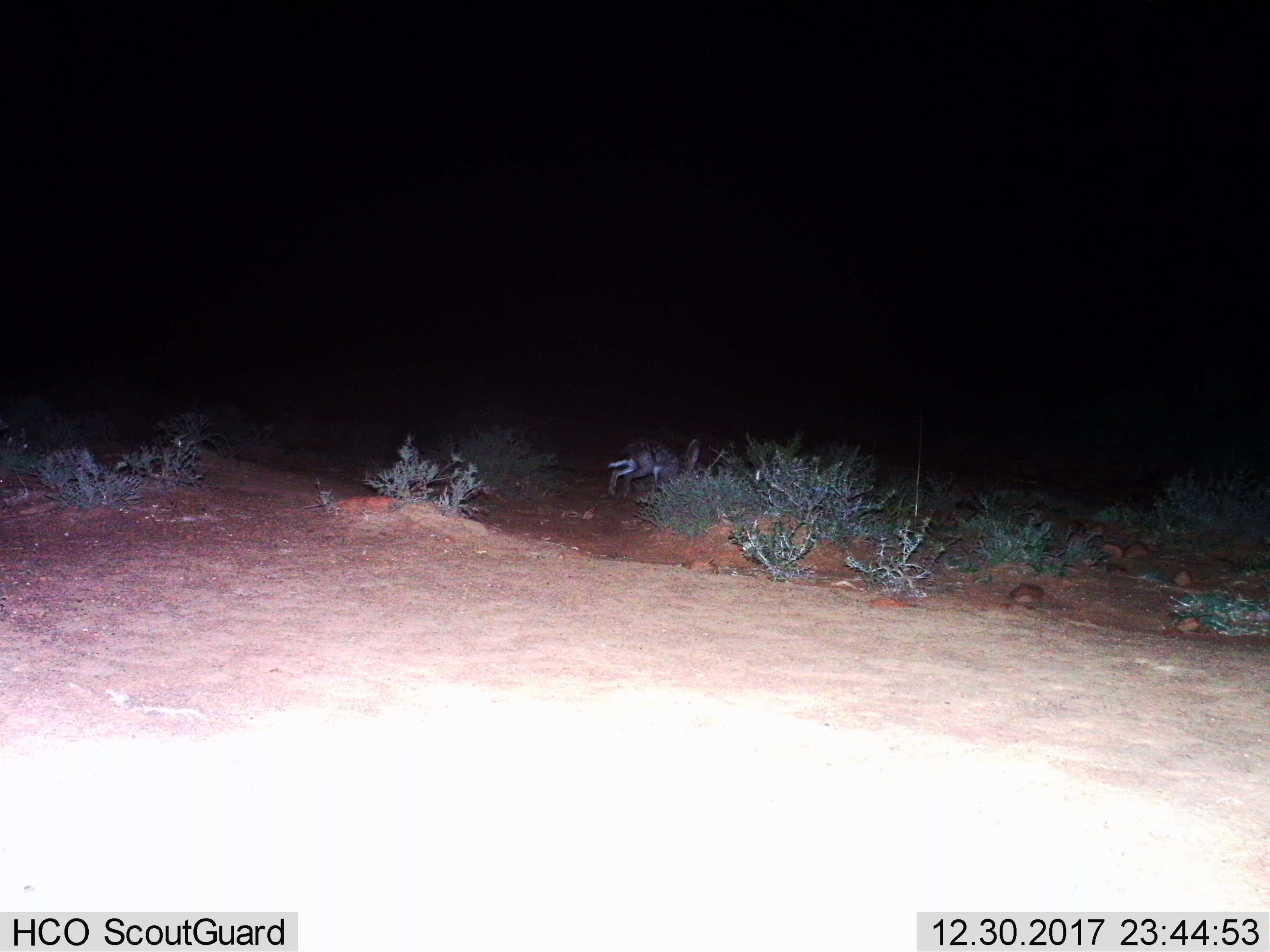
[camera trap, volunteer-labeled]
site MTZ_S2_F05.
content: unidentified animal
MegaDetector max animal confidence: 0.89